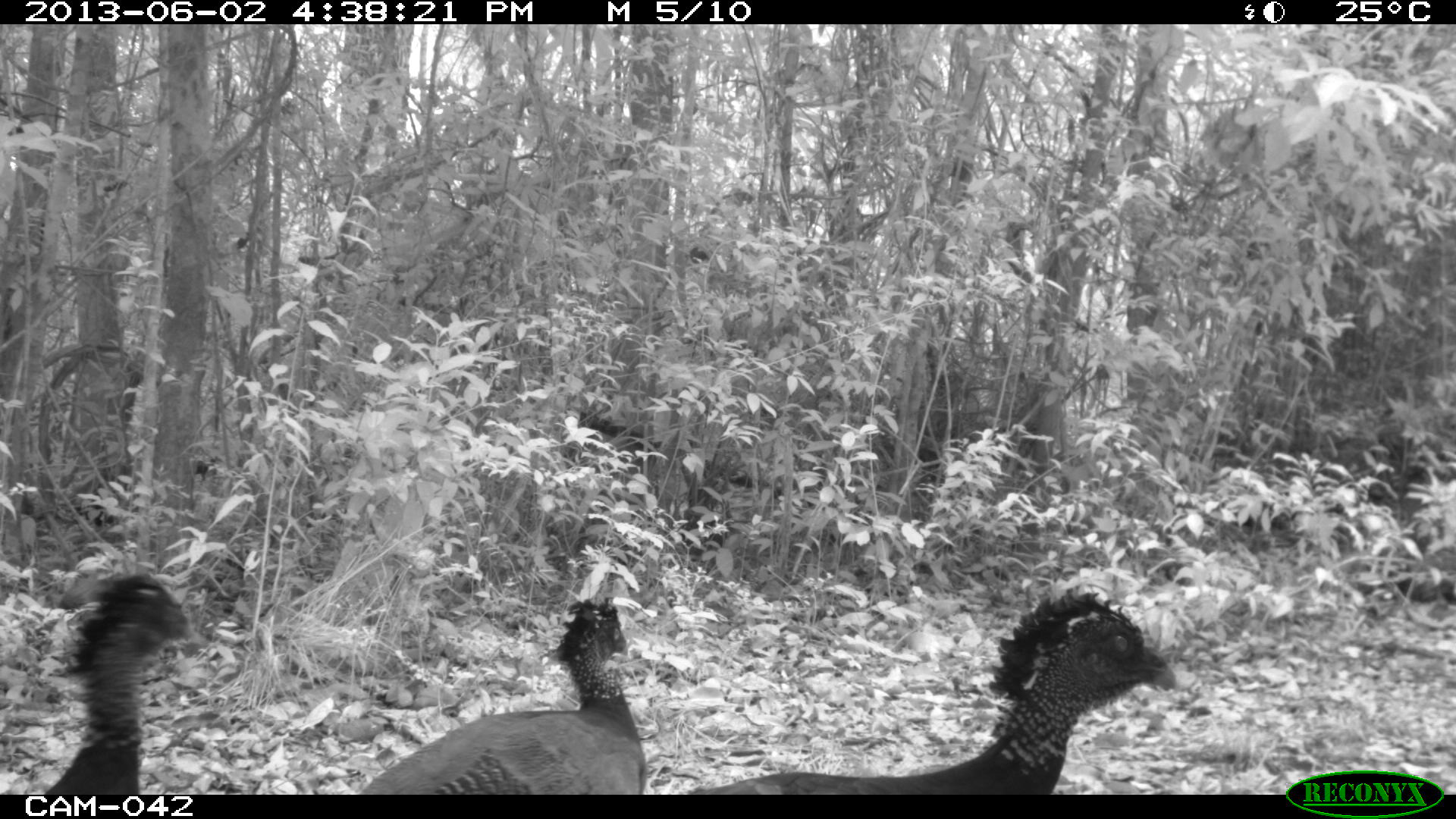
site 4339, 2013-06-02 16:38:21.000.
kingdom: Animalia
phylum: Chordata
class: Aves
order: Galliformes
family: Cracidae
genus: Crax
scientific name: Crax rubra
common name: great curassow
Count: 3.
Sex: female.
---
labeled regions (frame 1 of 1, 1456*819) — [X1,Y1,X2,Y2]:
crax rubra: [681,588,1176,794]; [358,597,647,795]; [44,569,187,795]